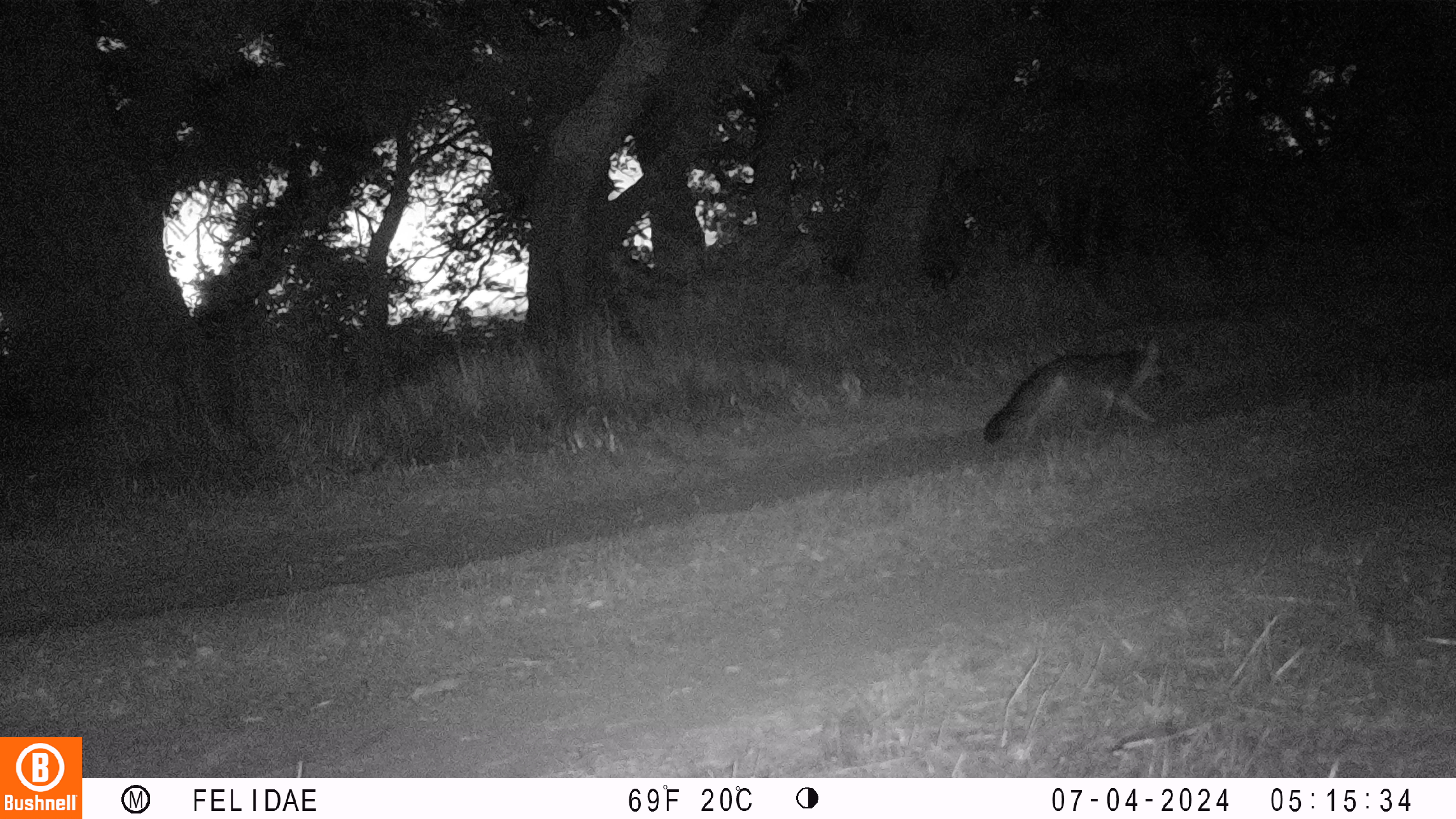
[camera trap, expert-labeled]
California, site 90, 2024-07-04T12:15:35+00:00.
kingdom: Animalia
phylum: Chordata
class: Mammalia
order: Carnivora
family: Canidae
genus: Urocyon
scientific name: Urocyon cinereoargenteus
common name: gray fox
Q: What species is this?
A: Gray fox (Urocyon cinereoargenteus).